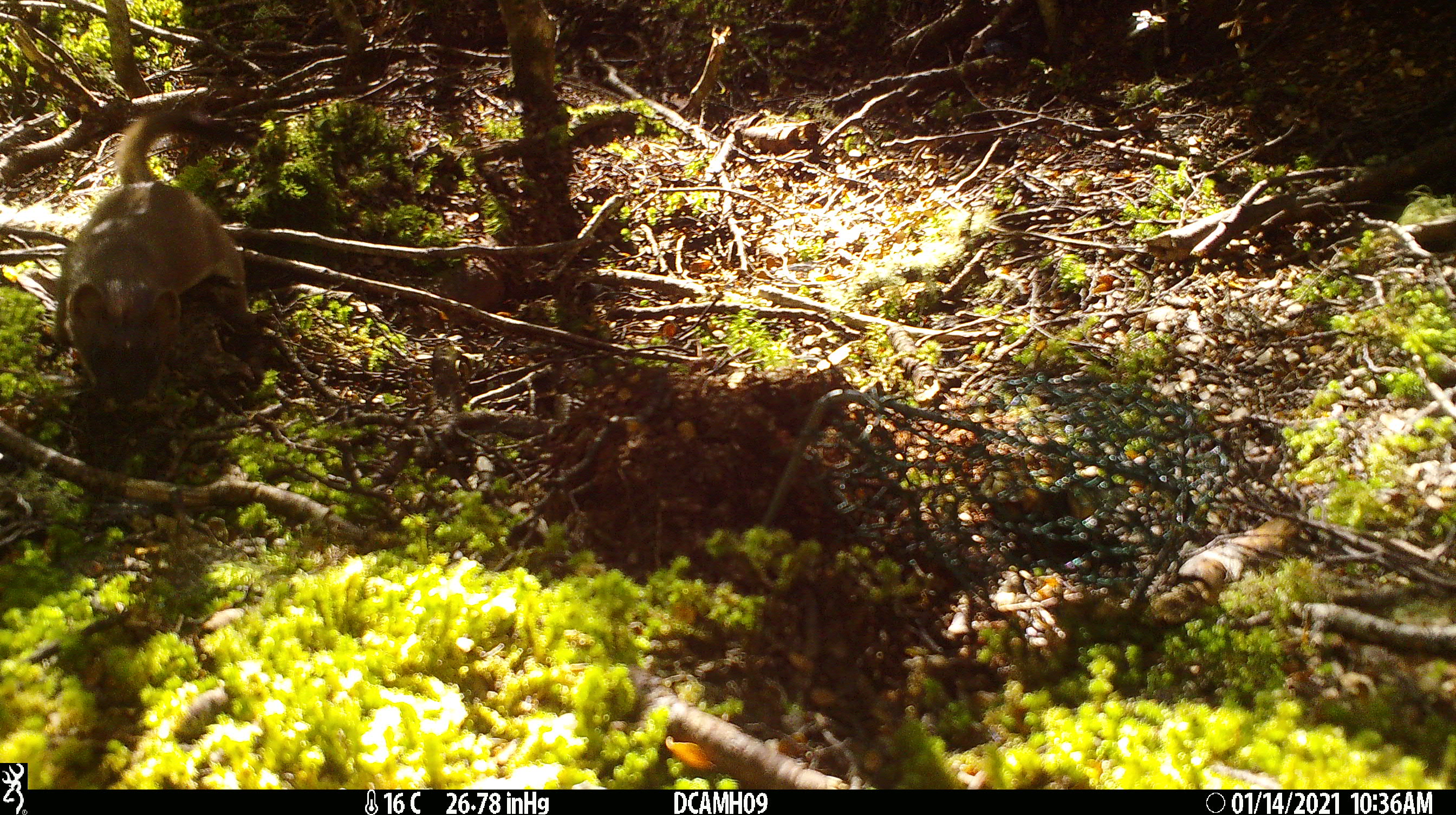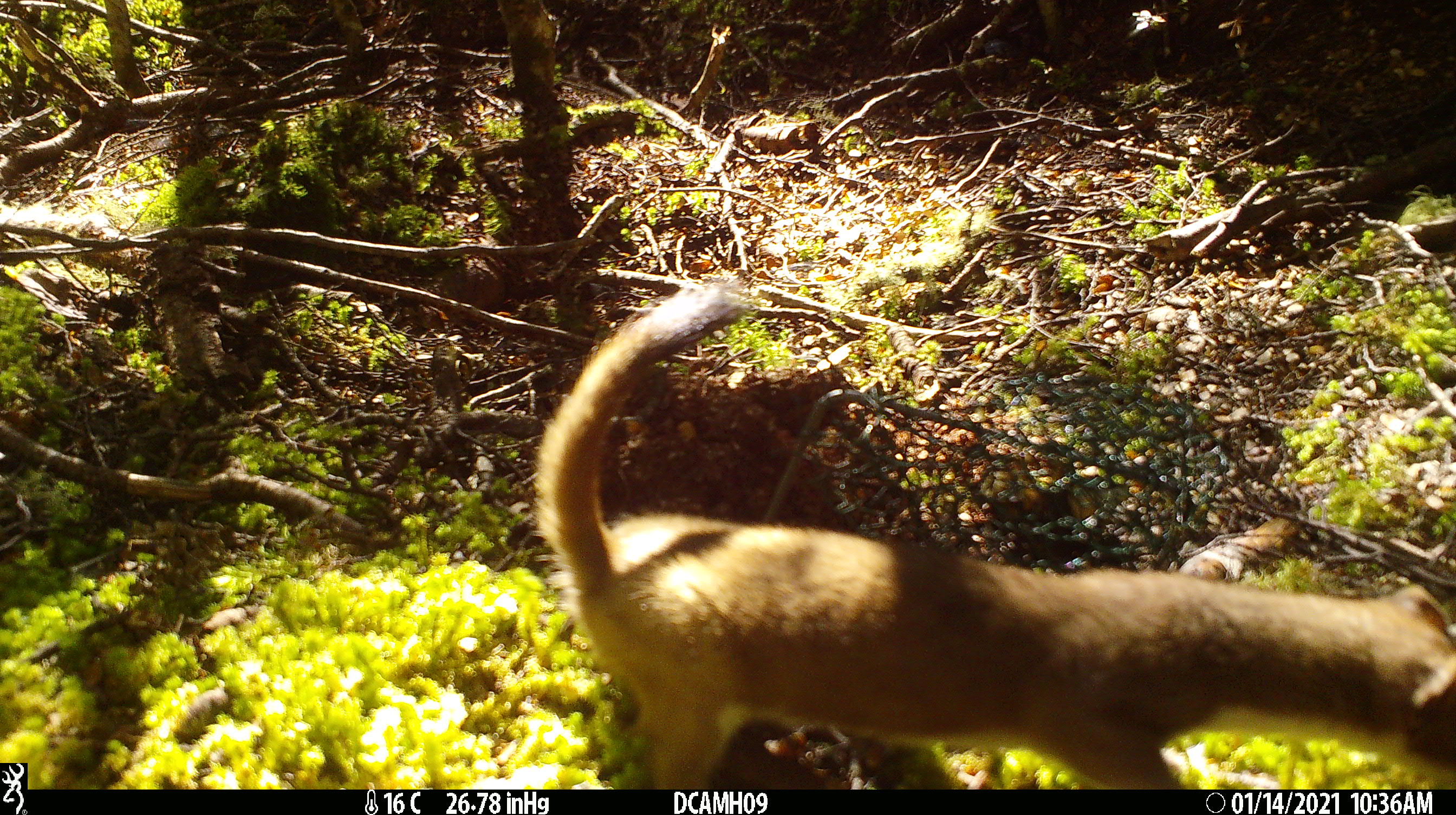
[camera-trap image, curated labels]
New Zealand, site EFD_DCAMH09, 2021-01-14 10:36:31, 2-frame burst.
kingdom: Animalia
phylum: Chordata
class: Mammalia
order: Carnivora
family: Mustelidae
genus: Mustela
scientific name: Mustela erminea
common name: stoat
Stoat (Mustela erminea).